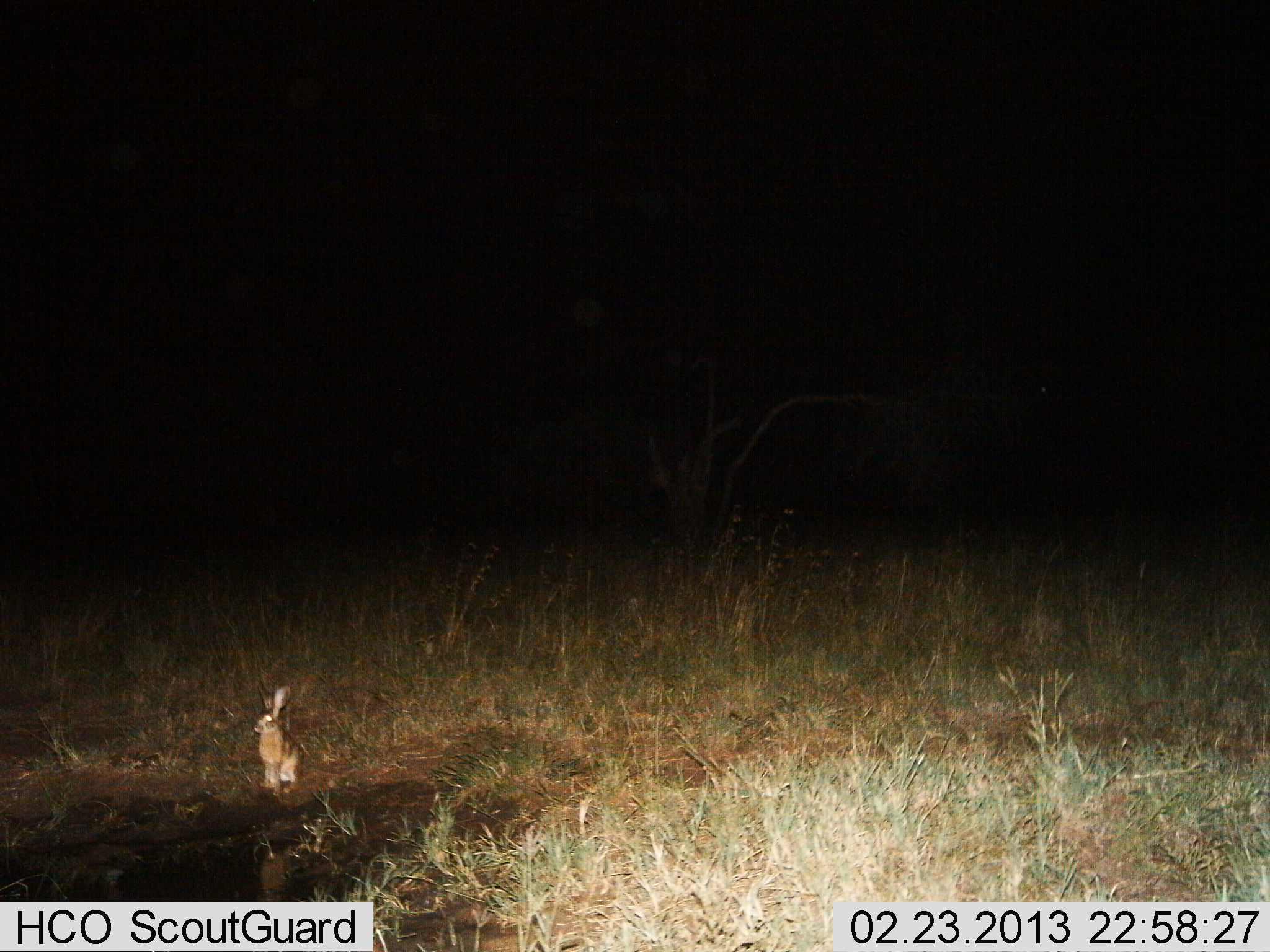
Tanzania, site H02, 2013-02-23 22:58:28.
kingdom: Animalia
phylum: Chordata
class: Mammalia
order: Lagomorpha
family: Leporidae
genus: Lepus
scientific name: Lepus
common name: hare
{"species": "hare (Lepus)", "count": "1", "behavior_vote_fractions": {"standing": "74%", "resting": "26%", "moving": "0%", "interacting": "0%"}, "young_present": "0%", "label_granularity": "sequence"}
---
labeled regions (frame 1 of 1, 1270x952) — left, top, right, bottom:
animal: 253, 684, 312, 796